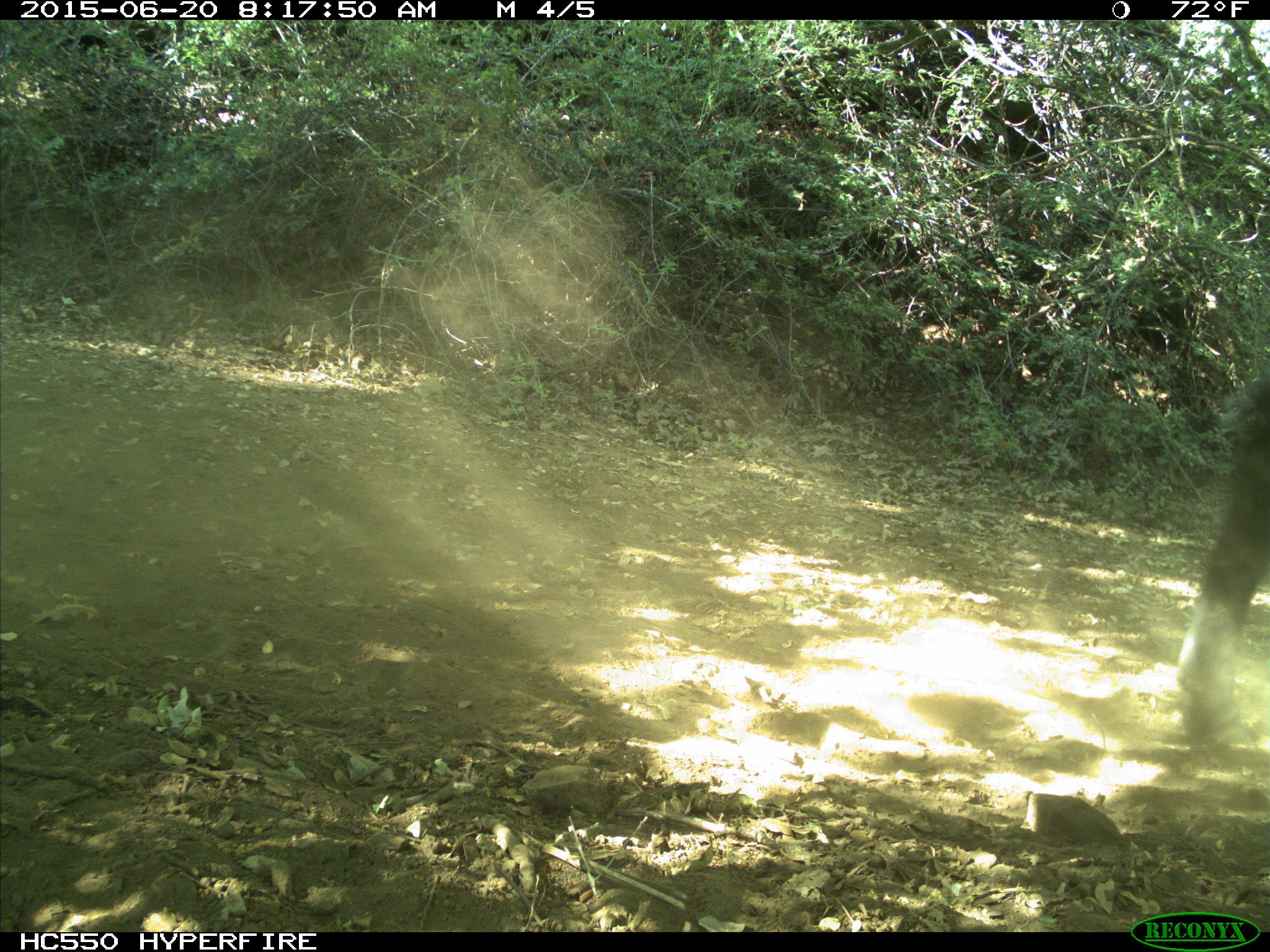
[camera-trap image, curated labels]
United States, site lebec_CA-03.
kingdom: Animalia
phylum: Chordata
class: Mammalia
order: Artiodactyla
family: Bovidae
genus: Bos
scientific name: Bos taurus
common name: domestic cow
Bos taurus (domestic cow).